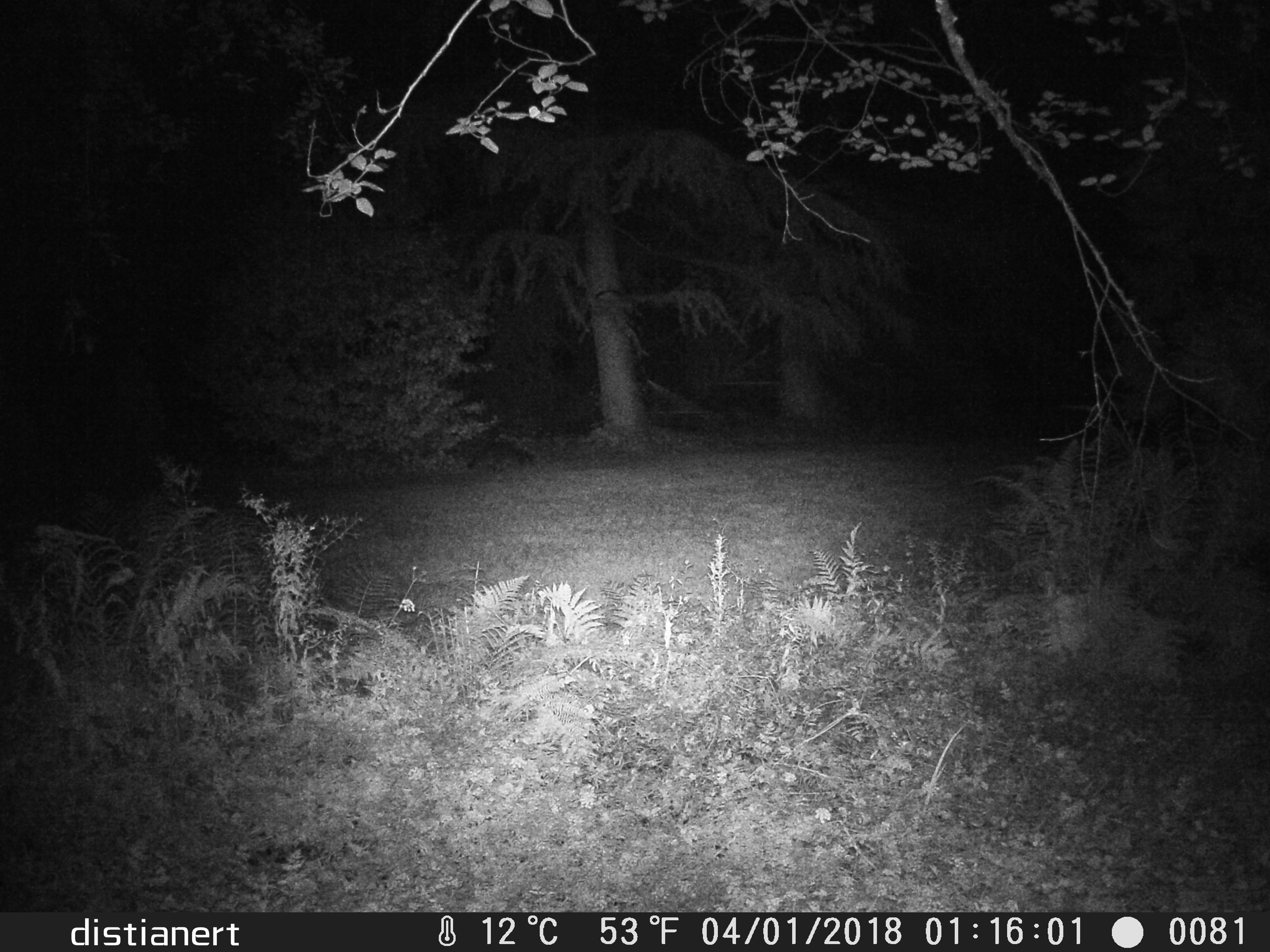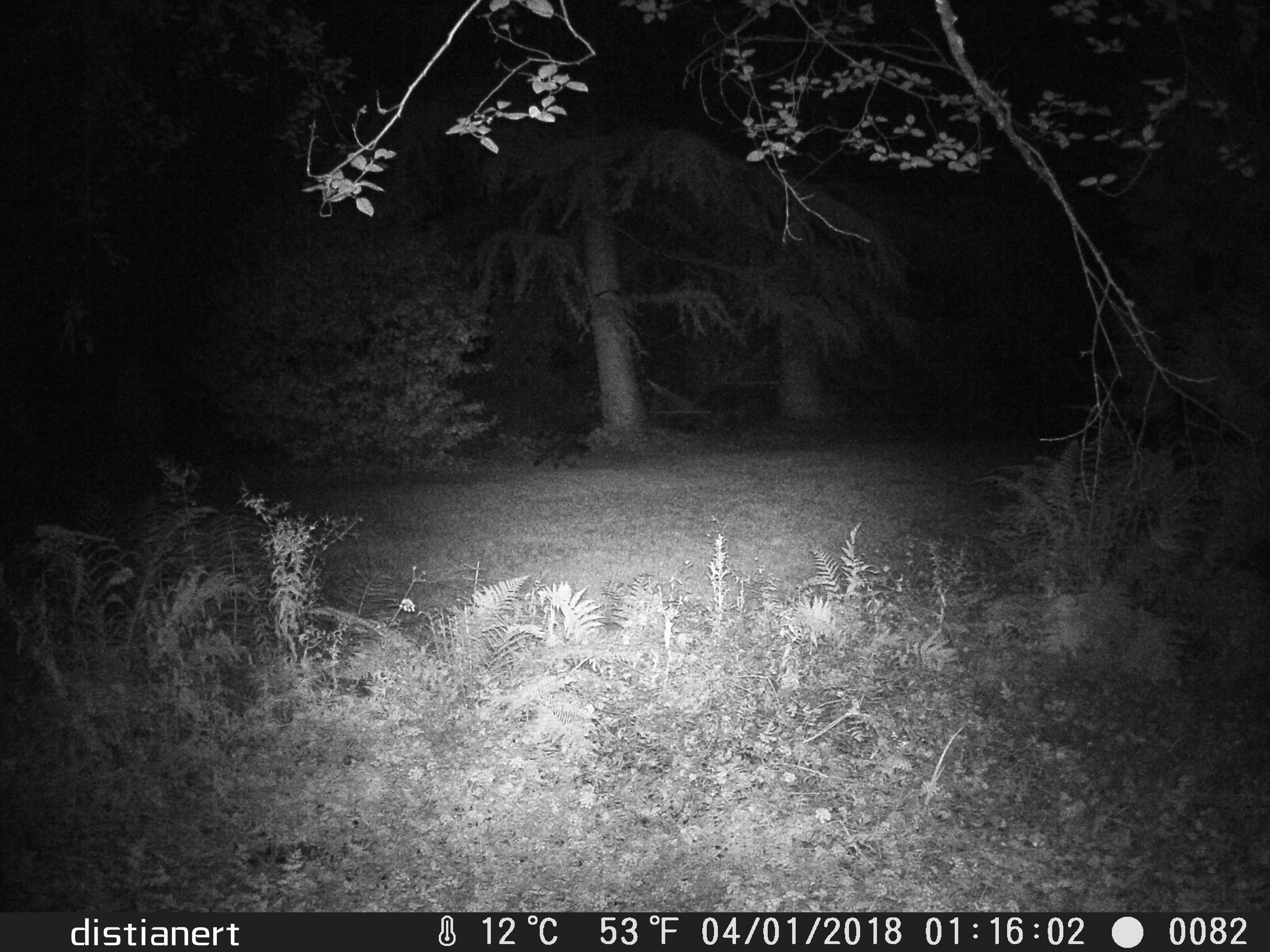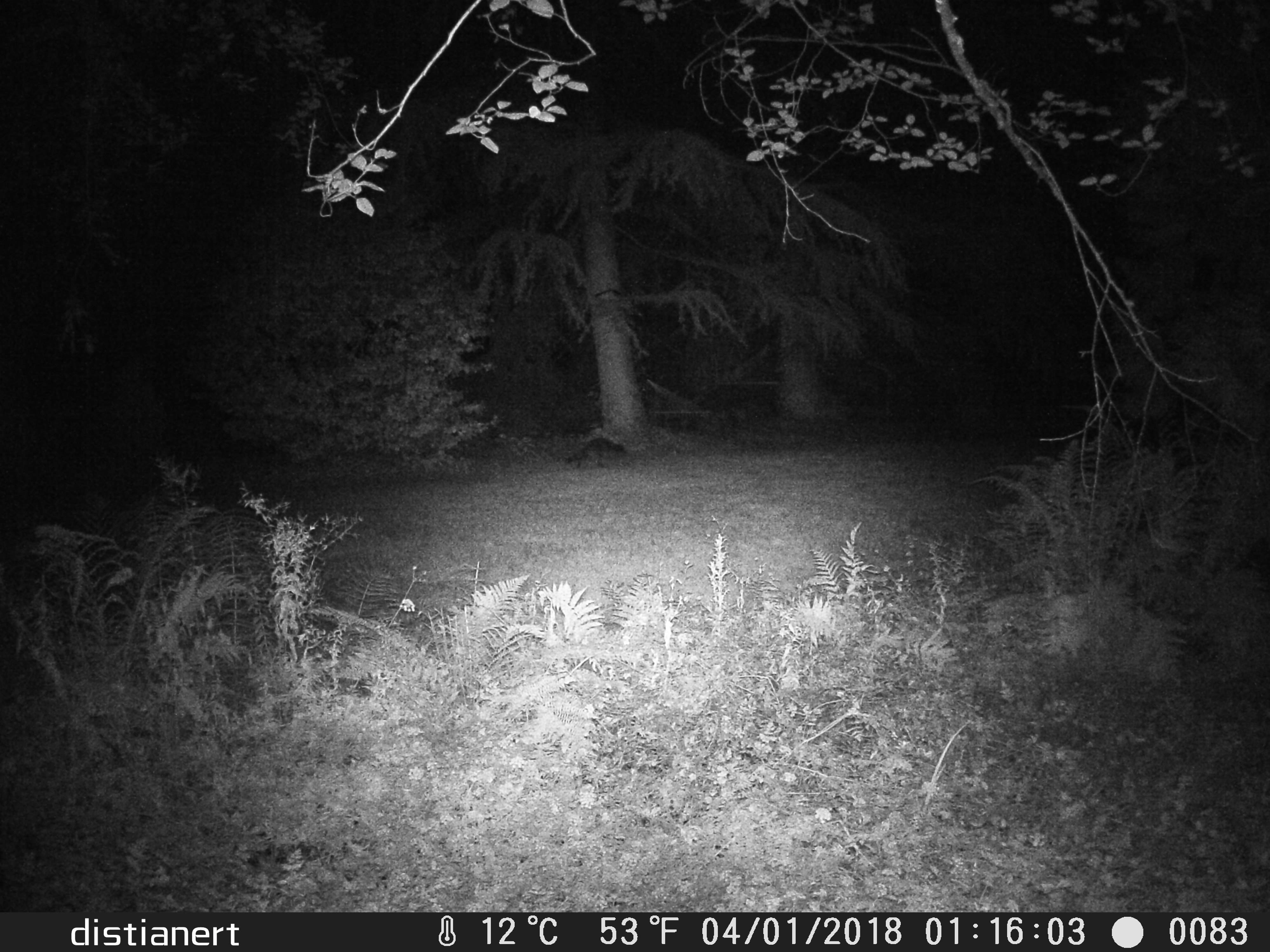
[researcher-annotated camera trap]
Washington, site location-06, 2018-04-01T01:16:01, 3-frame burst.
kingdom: Animalia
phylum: Chordata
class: Mammalia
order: Carnivora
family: Procyonidae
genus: Procyon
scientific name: Procyon lotor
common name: common raccoon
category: raccoon